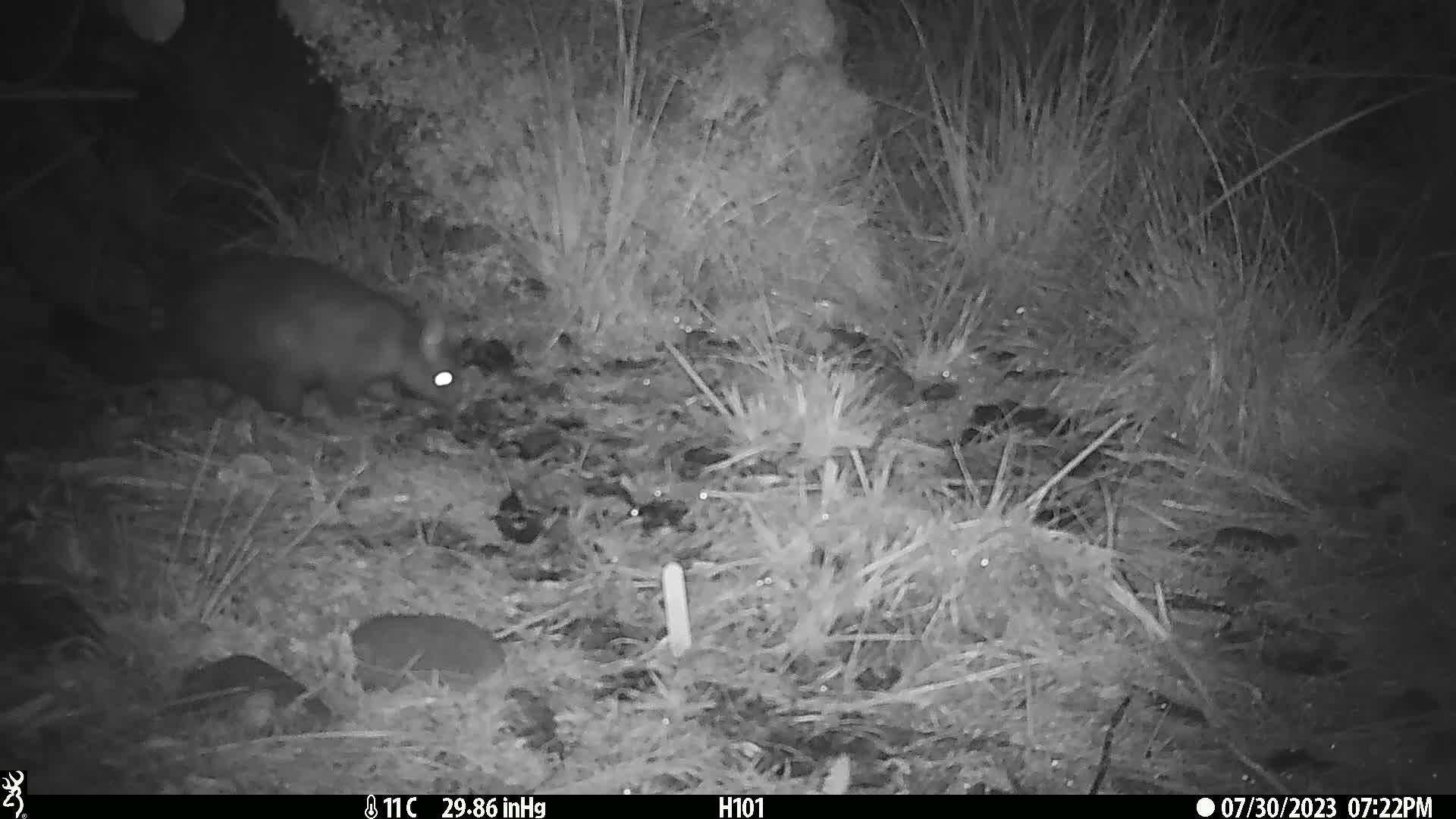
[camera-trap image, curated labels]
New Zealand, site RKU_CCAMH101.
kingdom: Animalia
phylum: Chordata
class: Mammalia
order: Diprotodontia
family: Phalangeridae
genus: Trichosurus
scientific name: Trichosurus vulpecula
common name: common brushtail possum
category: possum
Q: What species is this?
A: Possum (common brushtail possum) (Trichosurus vulpecula).